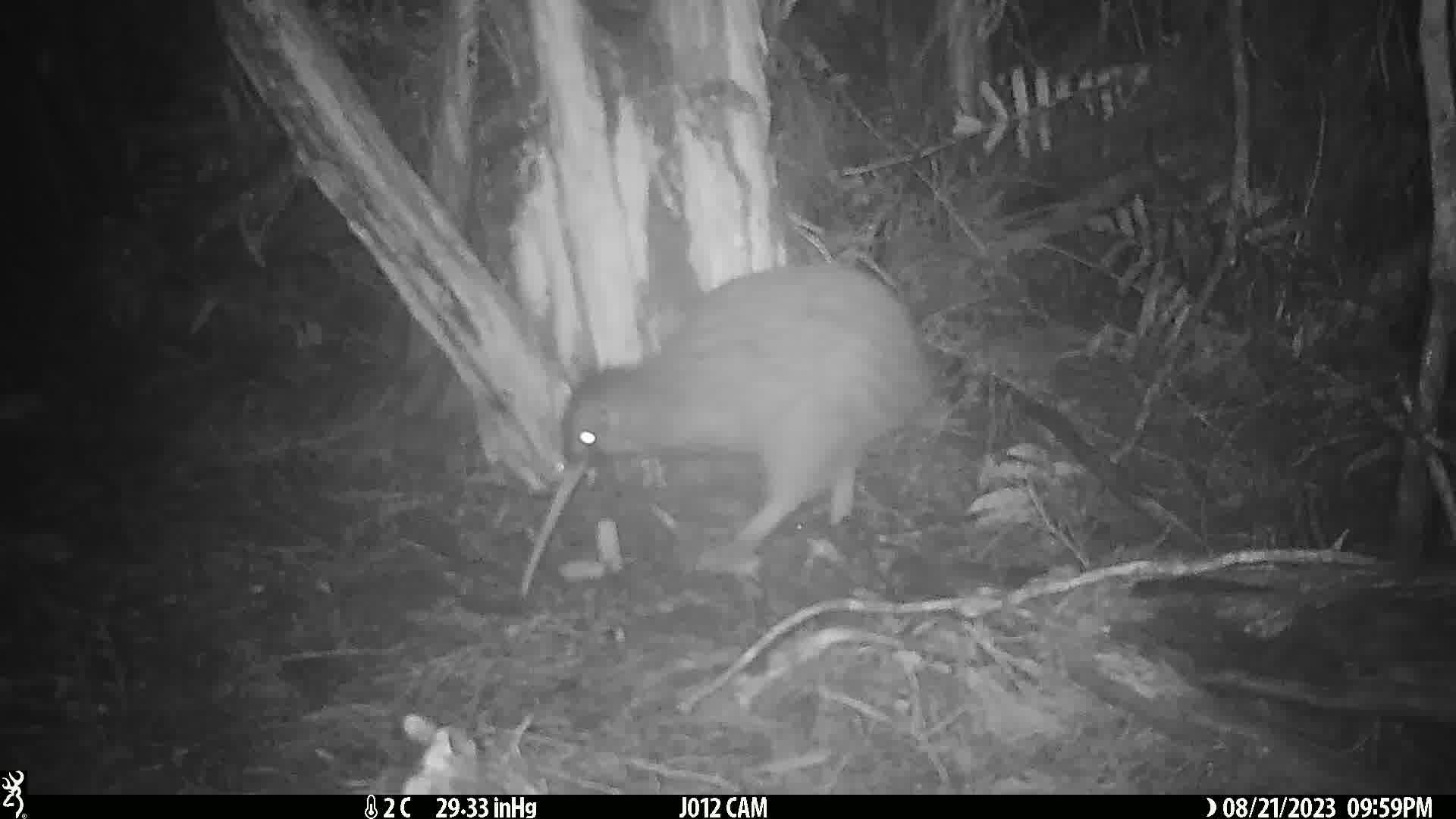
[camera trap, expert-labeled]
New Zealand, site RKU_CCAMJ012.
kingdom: Animalia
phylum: Chordata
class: Aves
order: Apterygiformes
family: Apterygidae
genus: Apteryx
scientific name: Apteryx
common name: kiwi